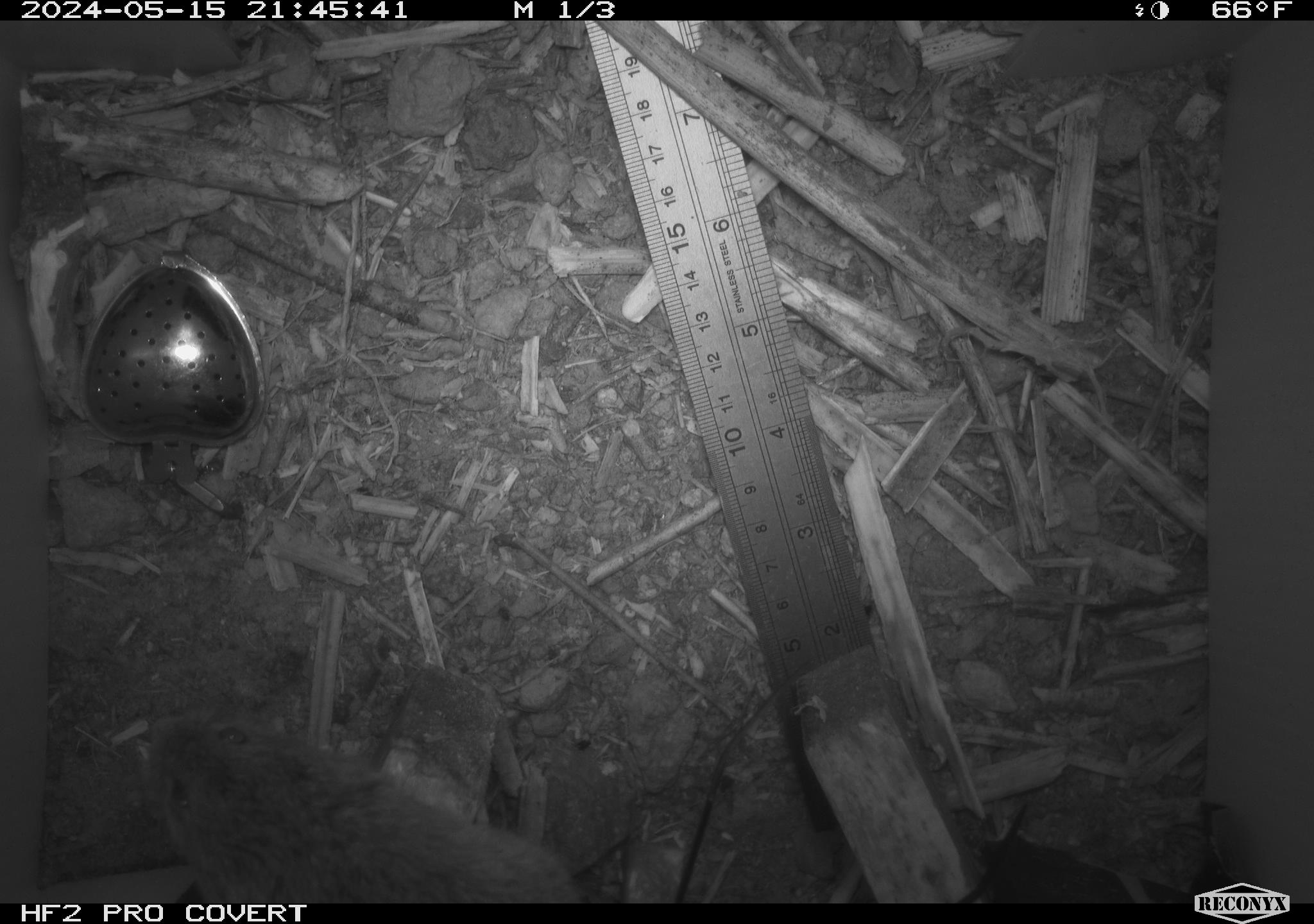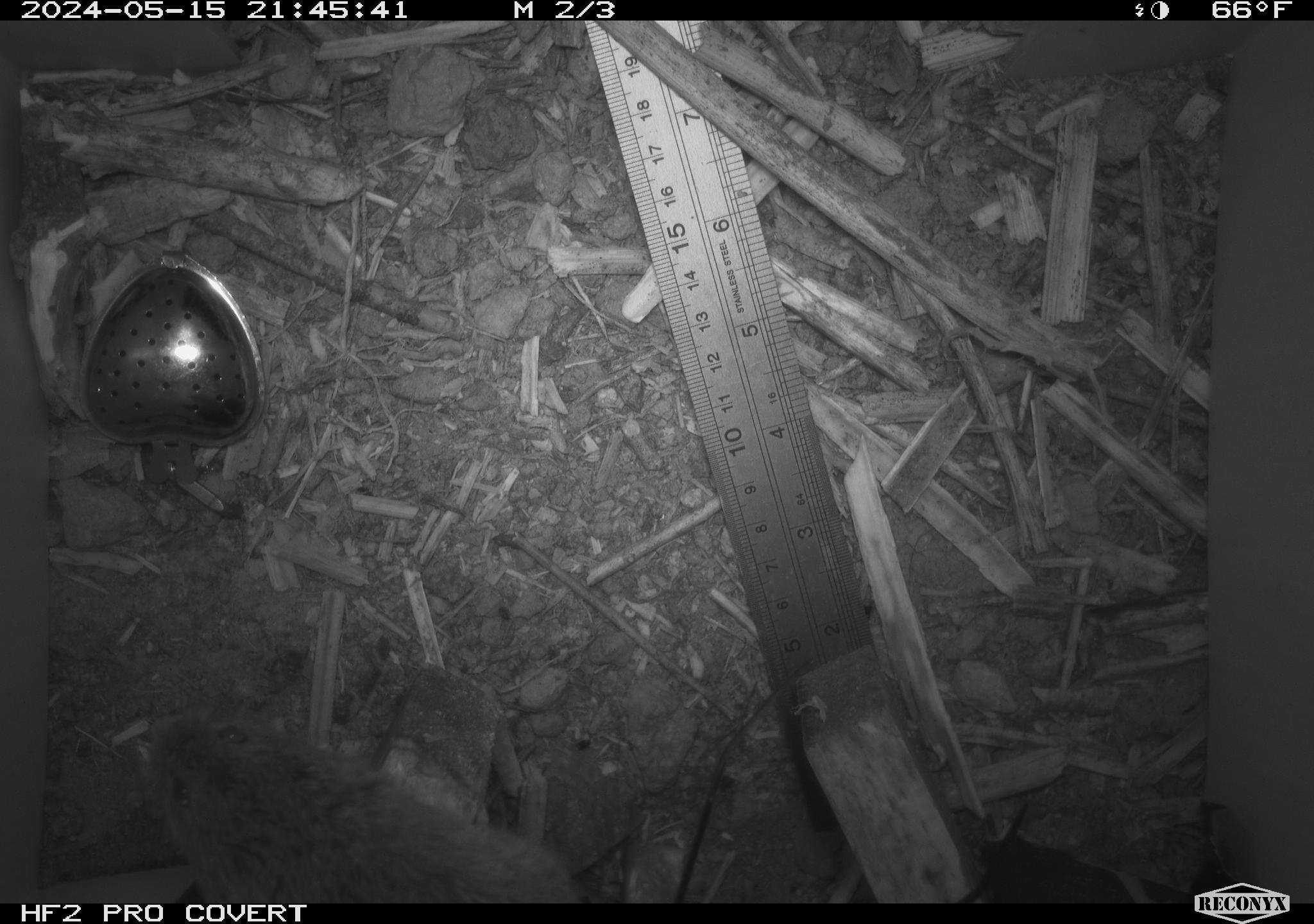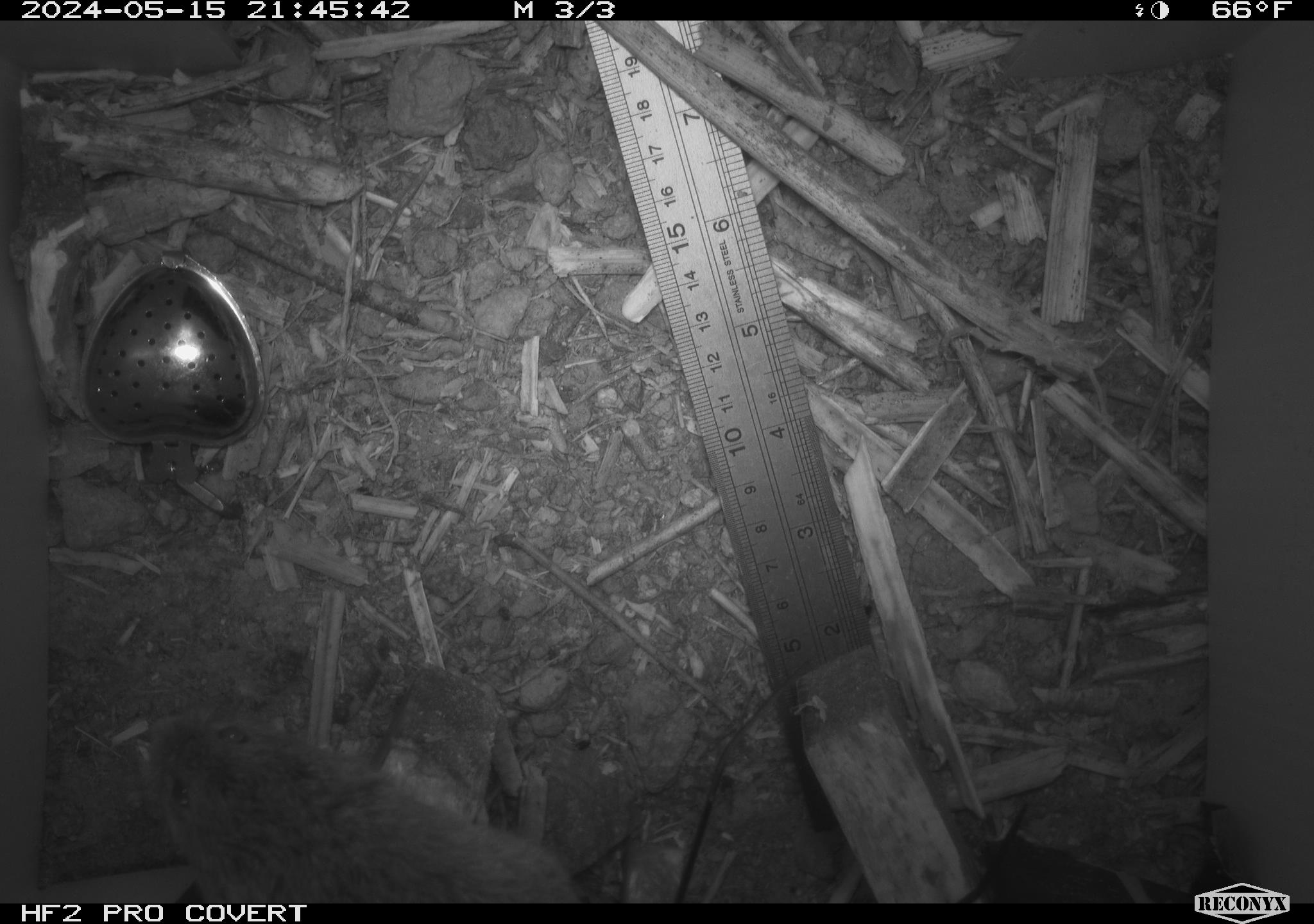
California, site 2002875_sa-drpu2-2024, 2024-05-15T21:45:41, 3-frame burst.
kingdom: Animalia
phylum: Chordata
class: Mammalia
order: Rodentia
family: Cricetidae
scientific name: Arvicolinae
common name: voles, lemmings, and muskrats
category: arvicolinae subfamily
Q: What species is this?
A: Arvicolinae subfamily (voles, lemmings, and muskrats) (Arvicolinae).